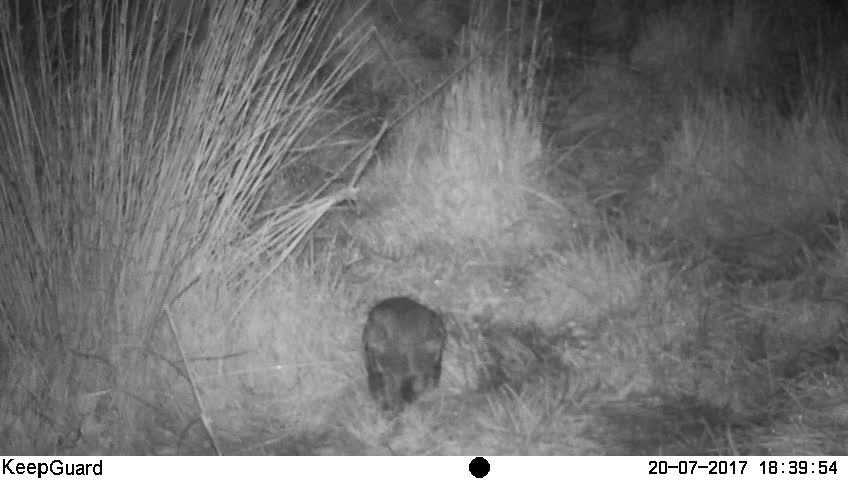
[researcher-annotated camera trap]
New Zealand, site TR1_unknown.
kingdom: Animalia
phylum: Chordata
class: Aves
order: Strigiformes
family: Strigidae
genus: Ninox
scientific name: Ninox novaeseelandiae novaeseelandiae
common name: morepork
Morepork (Ninox novaeseelandiae novaeseelandiae).